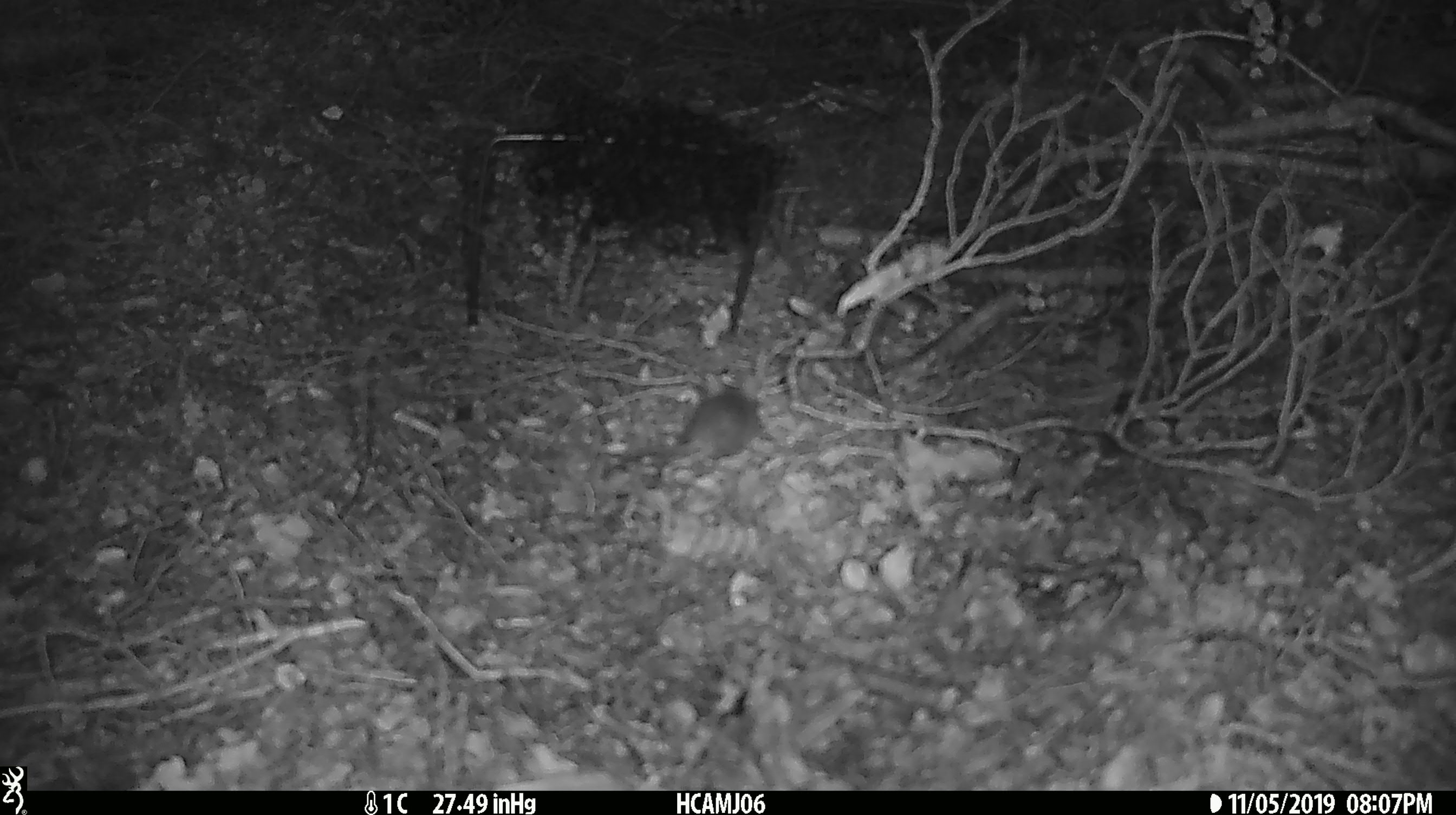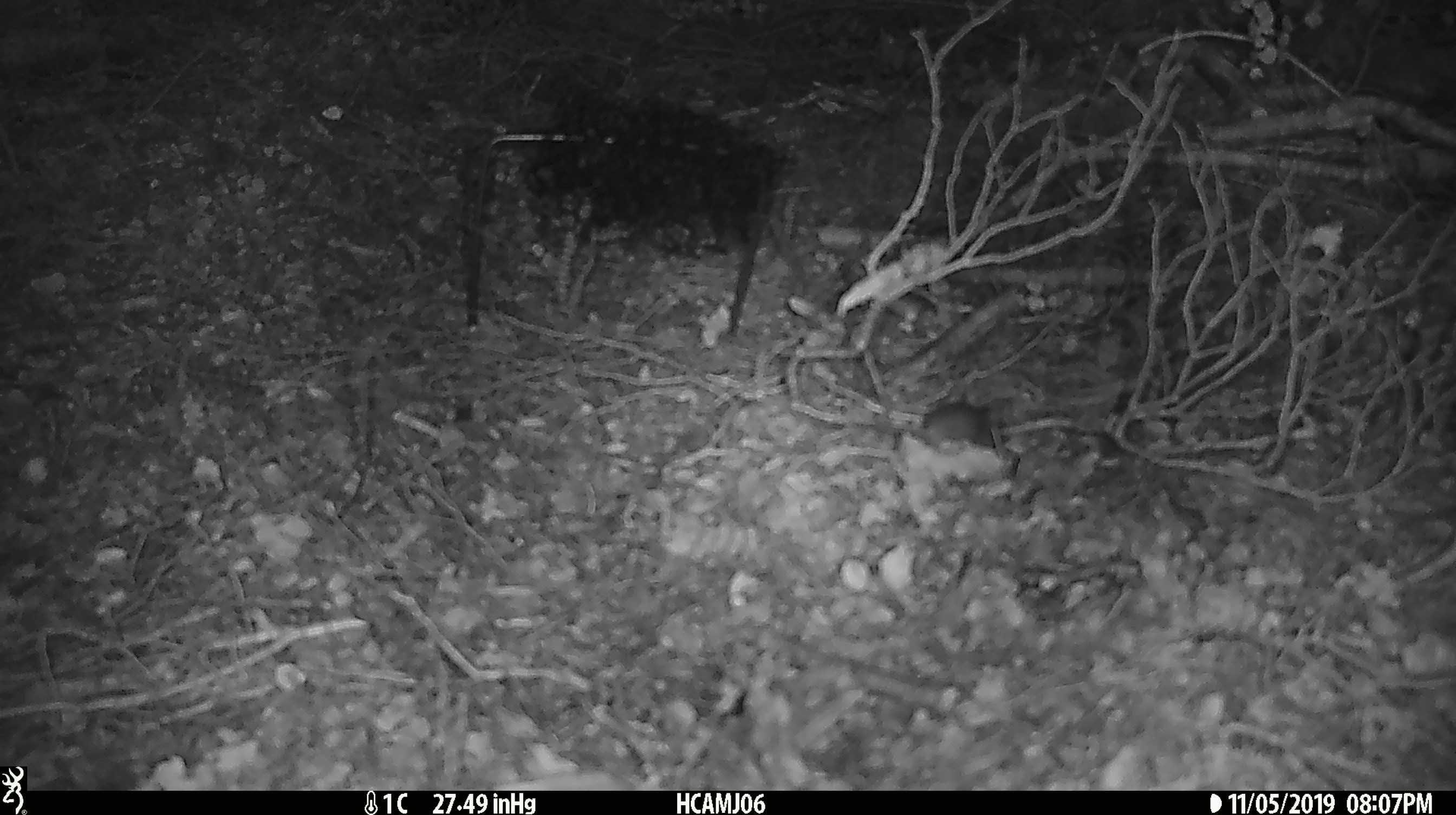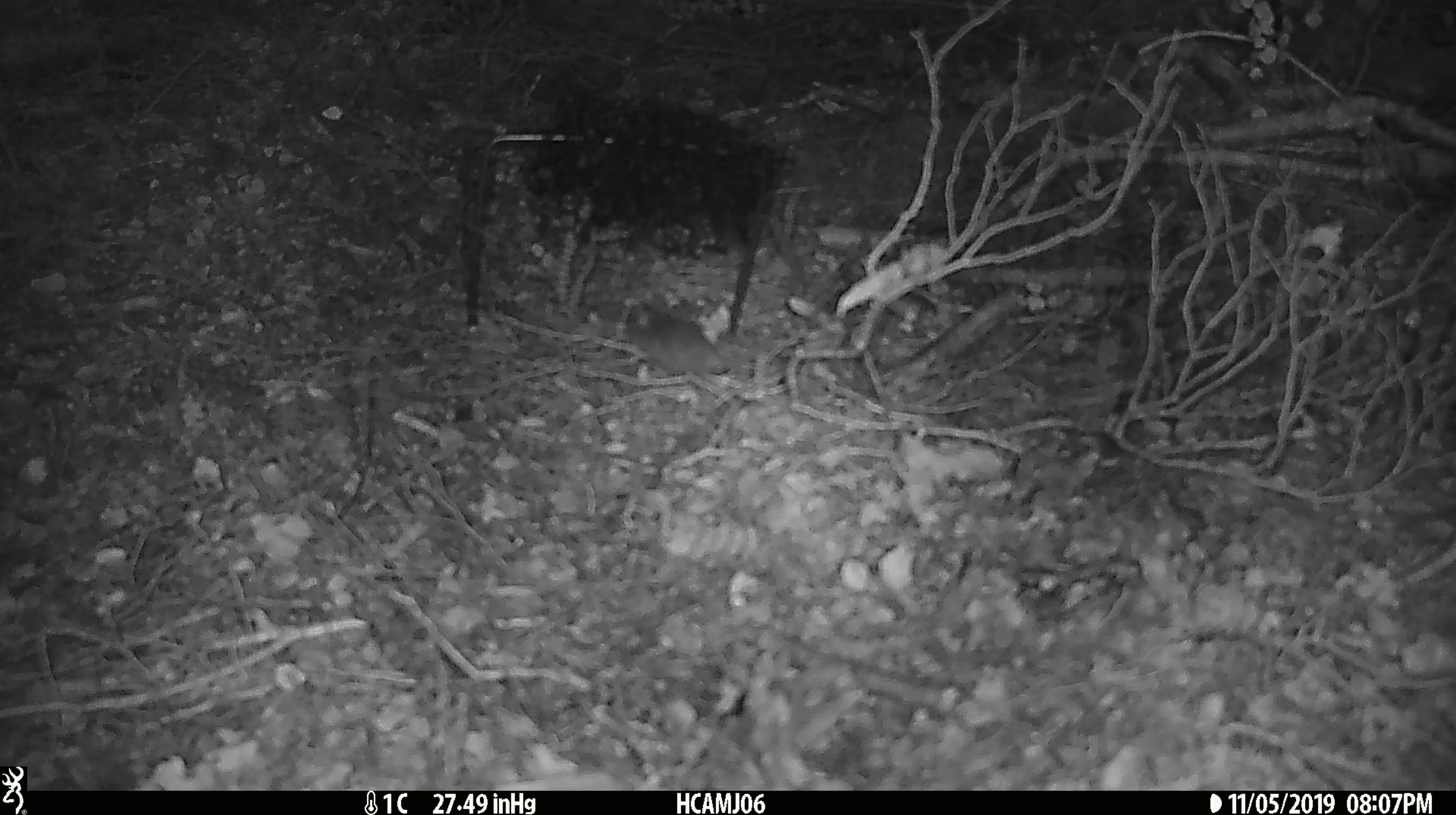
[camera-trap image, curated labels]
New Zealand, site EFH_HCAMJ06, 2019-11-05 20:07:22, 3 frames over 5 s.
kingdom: Animalia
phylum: Chordata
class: Mammalia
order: Rodentia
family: Muridae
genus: Mus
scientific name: Mus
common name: mouse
Mouse (Mus).